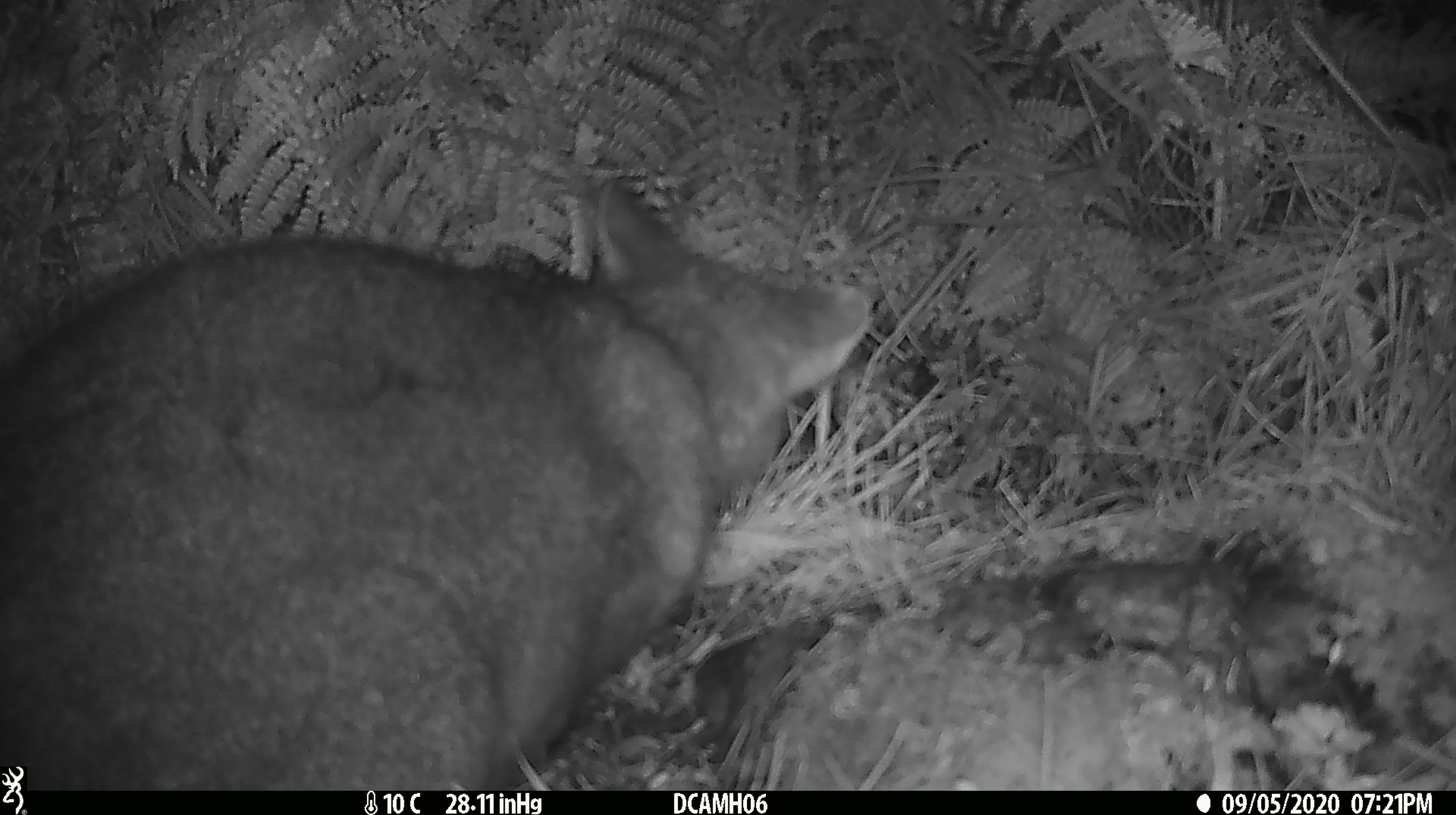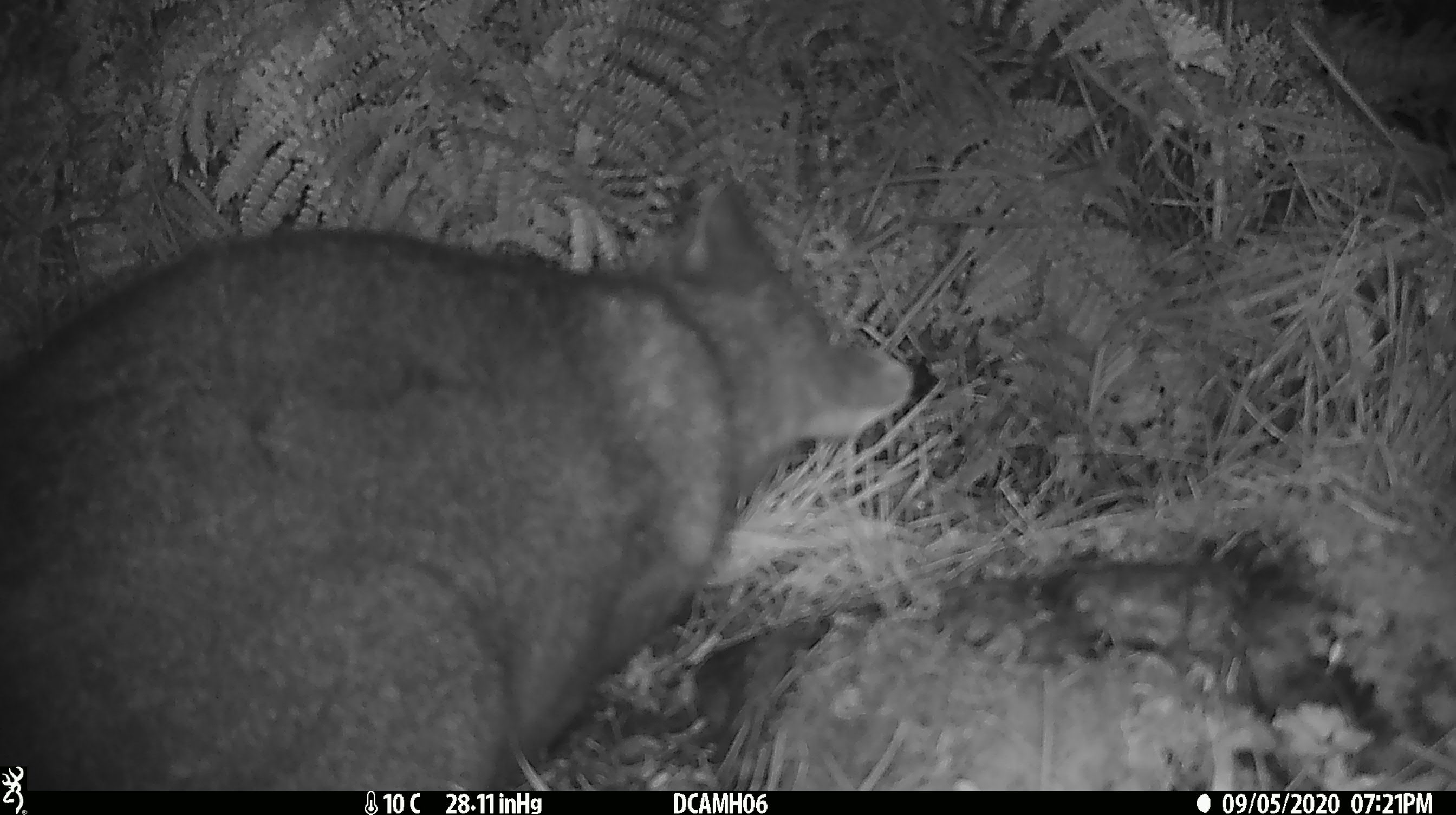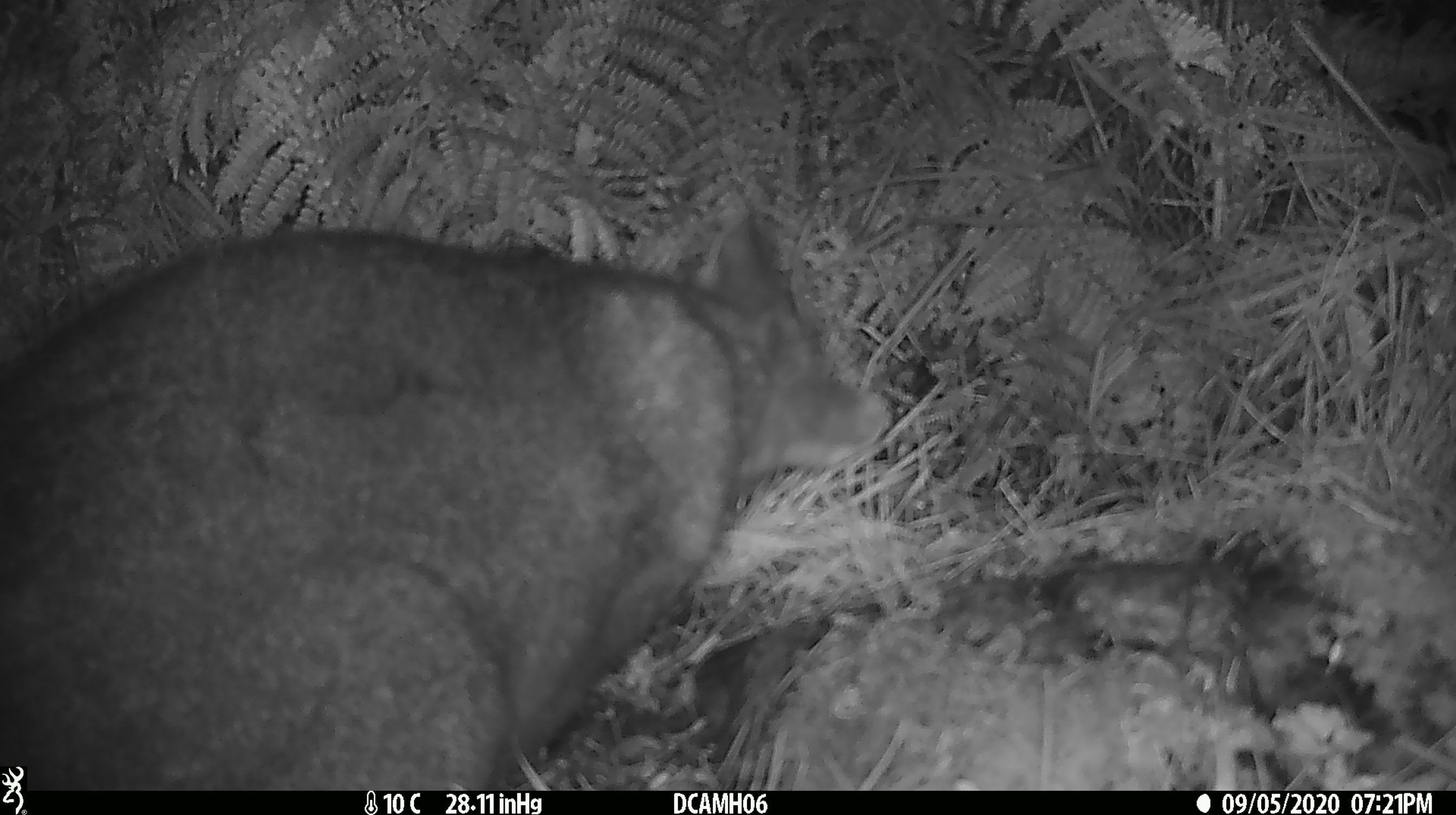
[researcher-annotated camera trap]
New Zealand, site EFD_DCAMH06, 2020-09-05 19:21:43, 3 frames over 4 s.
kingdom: Animalia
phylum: Chordata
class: Mammalia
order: Diprotodontia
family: Phalangeridae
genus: Trichosurus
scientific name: Trichosurus vulpecula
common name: common brushtail possum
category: possum